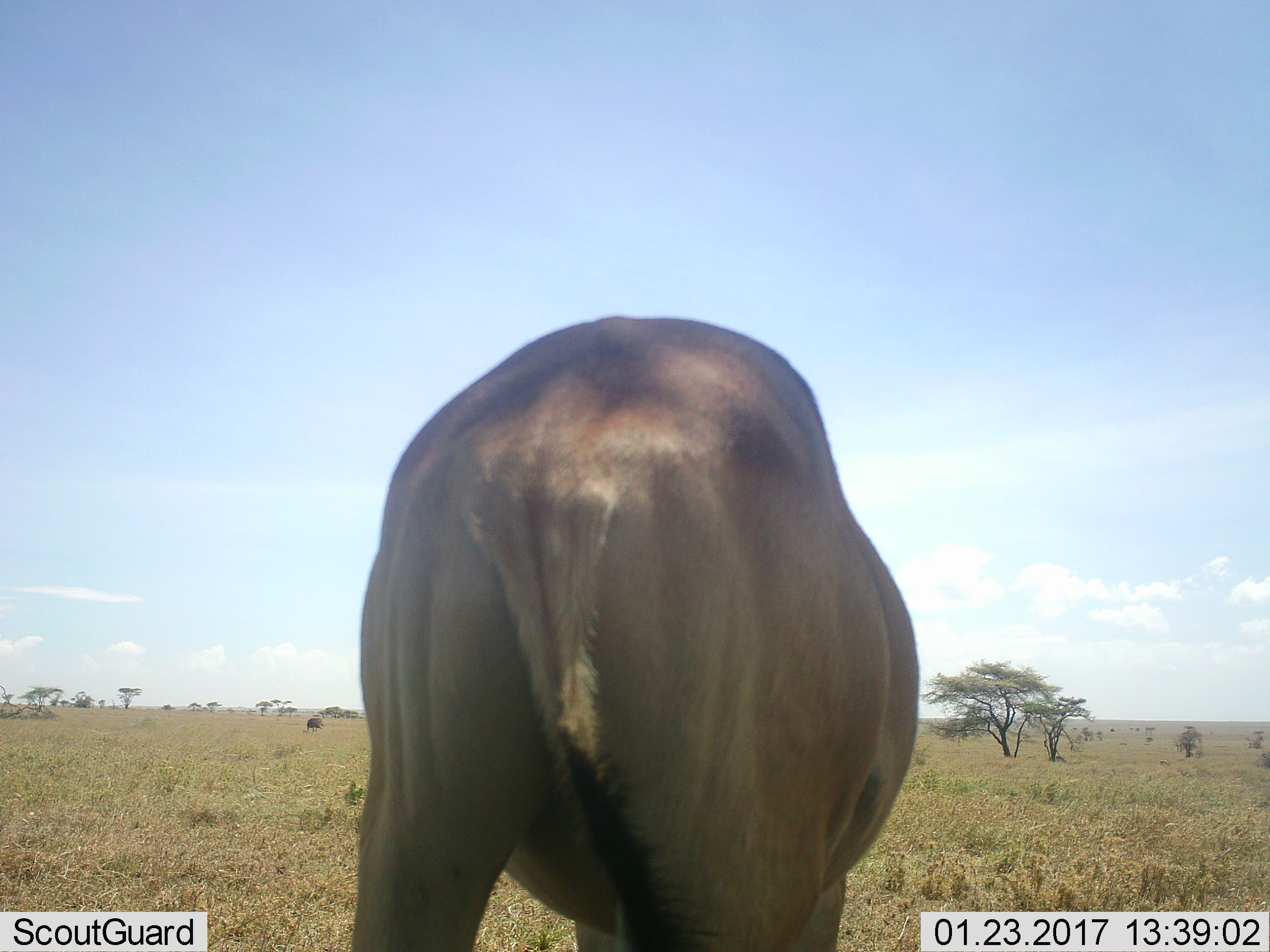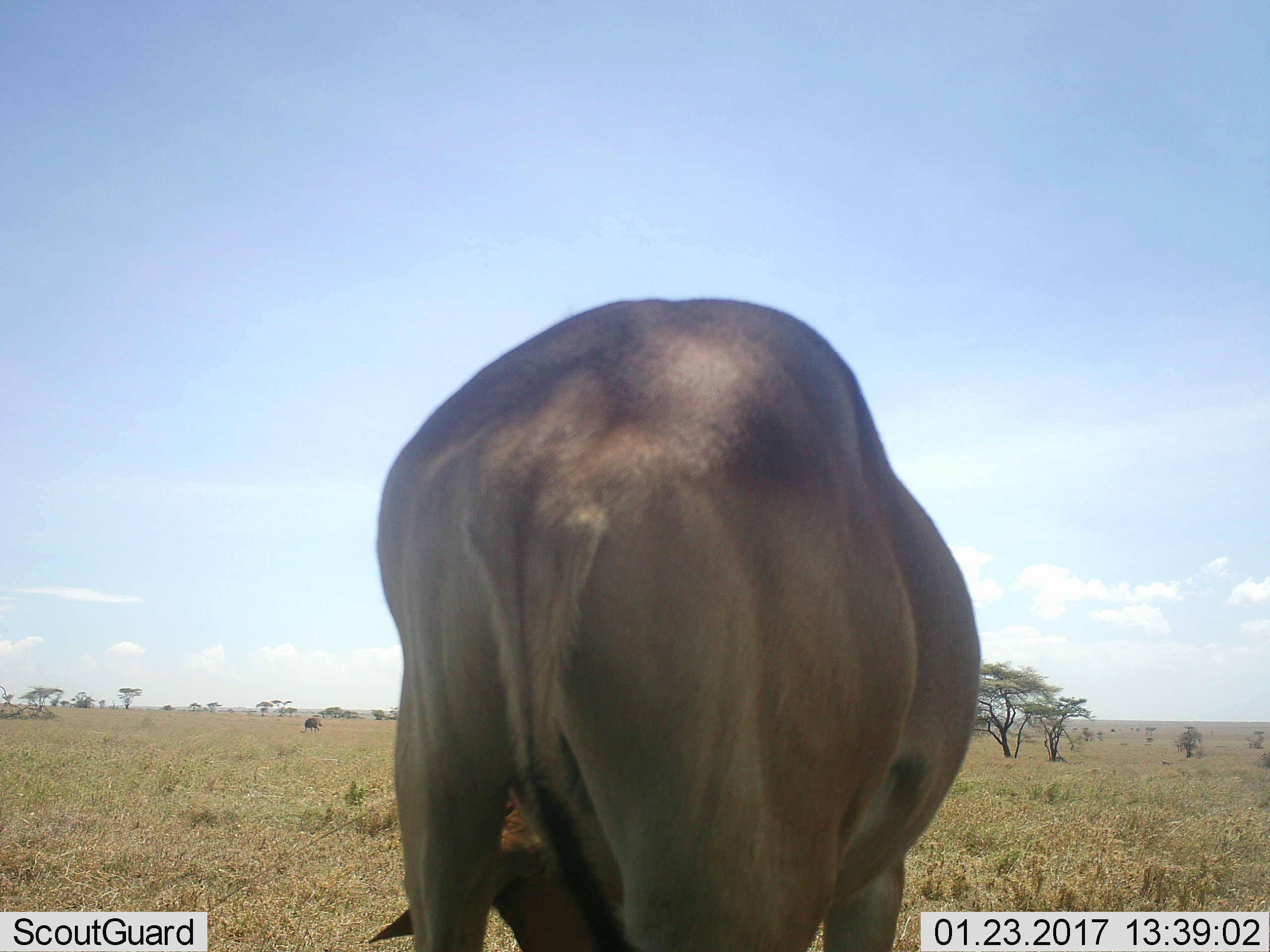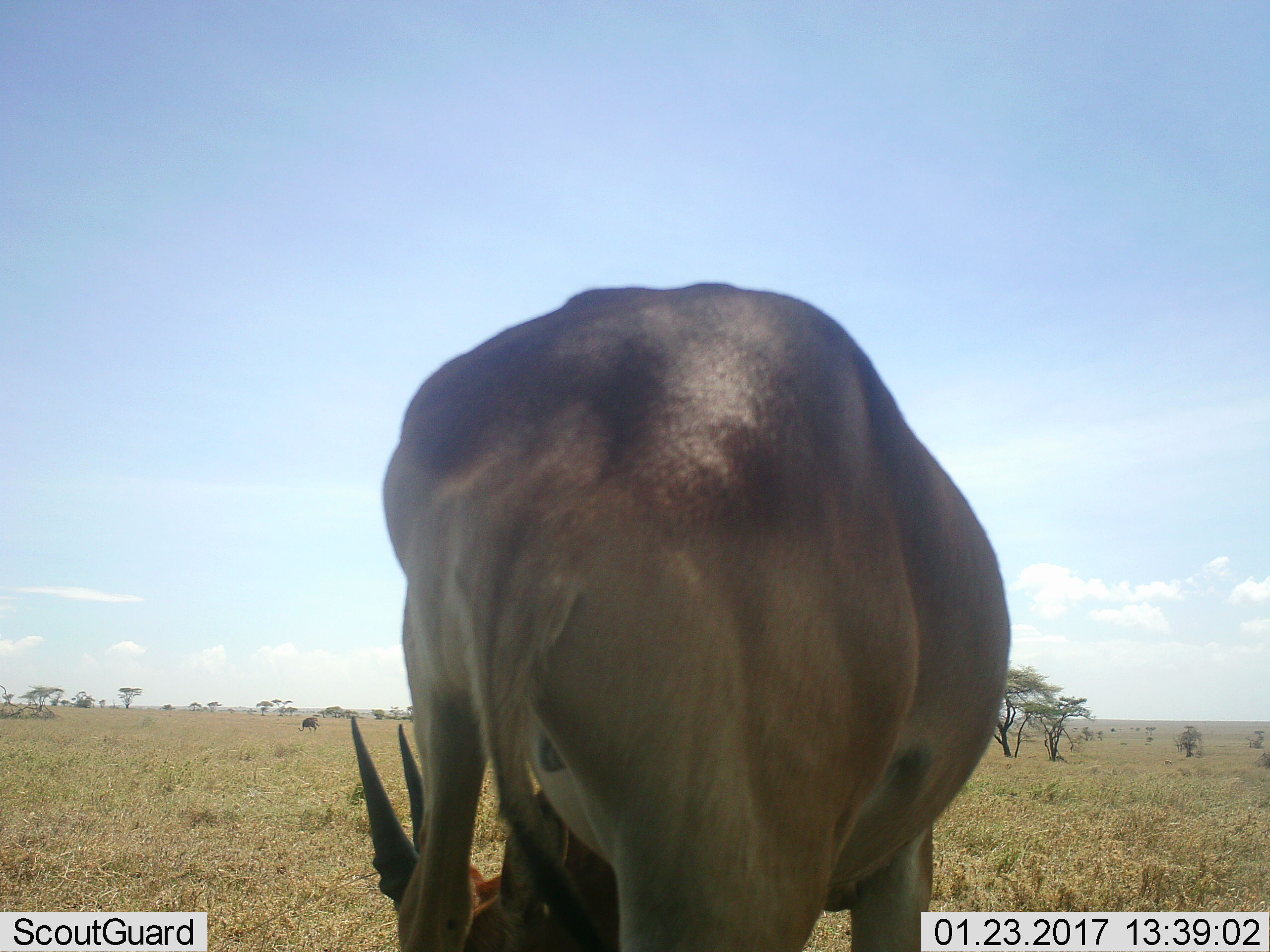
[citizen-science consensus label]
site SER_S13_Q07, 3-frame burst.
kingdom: Animalia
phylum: Chordata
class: Mammalia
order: Artiodactyla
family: Bovidae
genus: Alcelaphus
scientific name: Alcelaphus buselaphus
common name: hartebeest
Hartebeest (Alcelaphus buselaphus), count 1. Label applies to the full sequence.